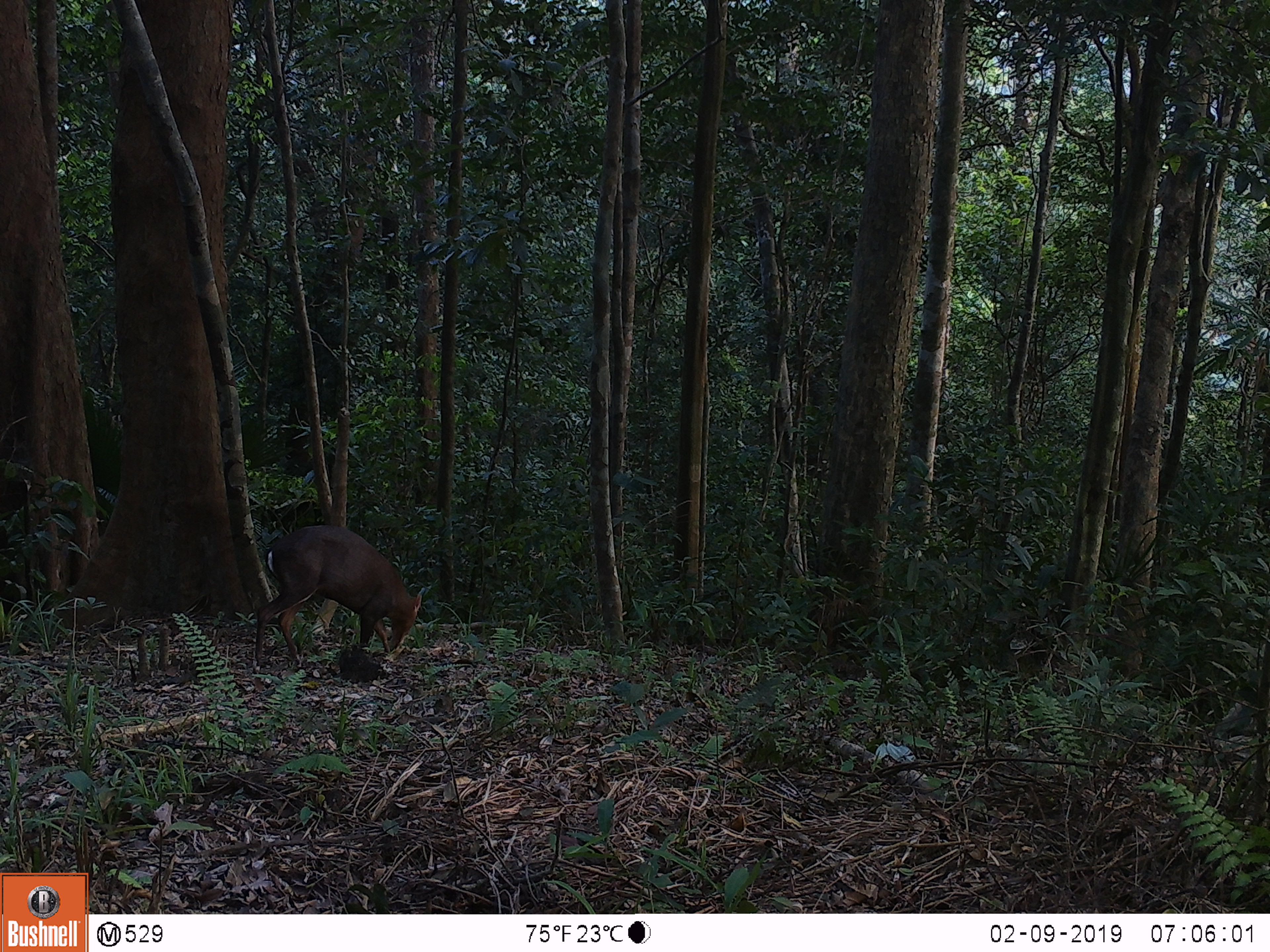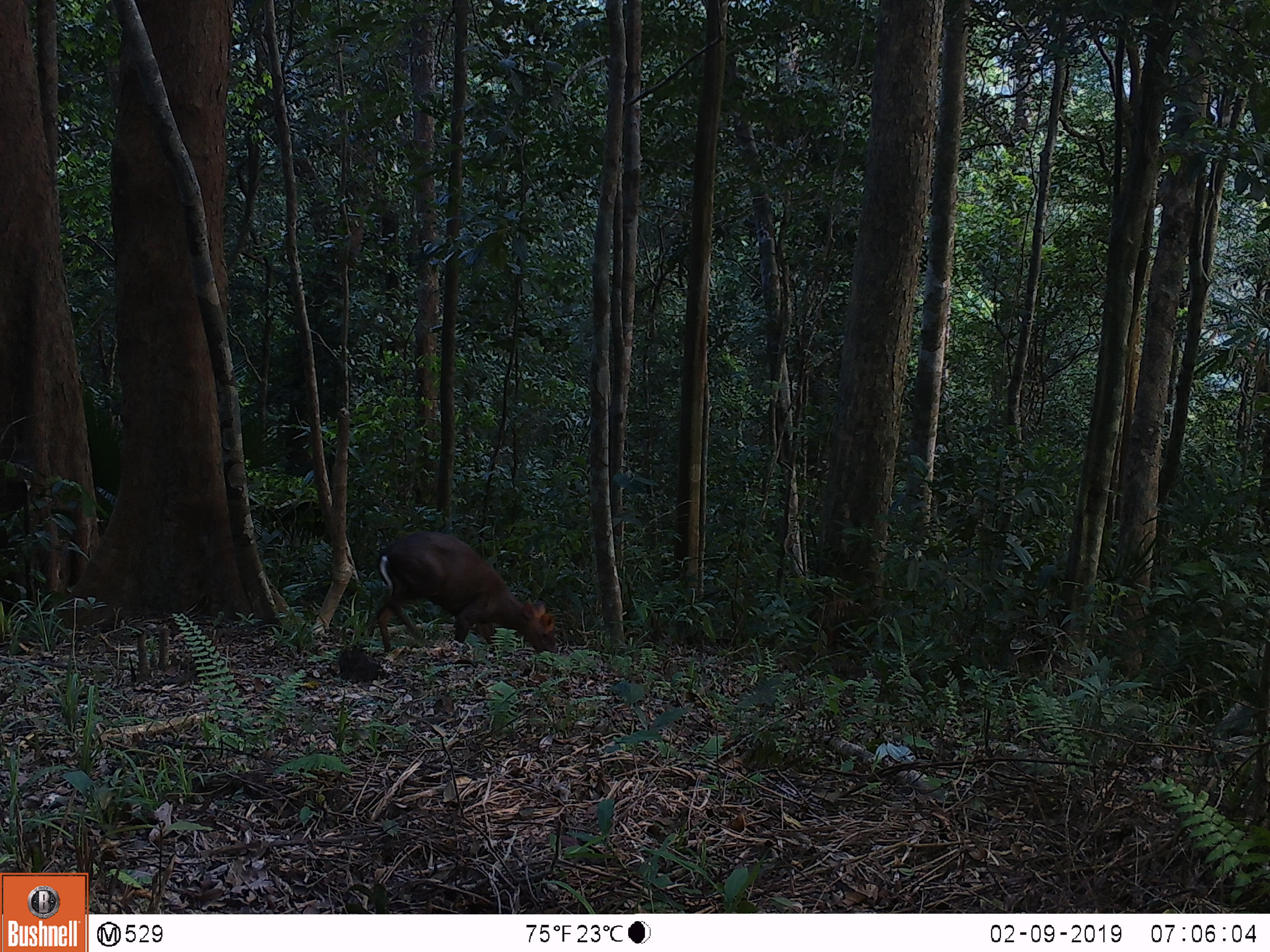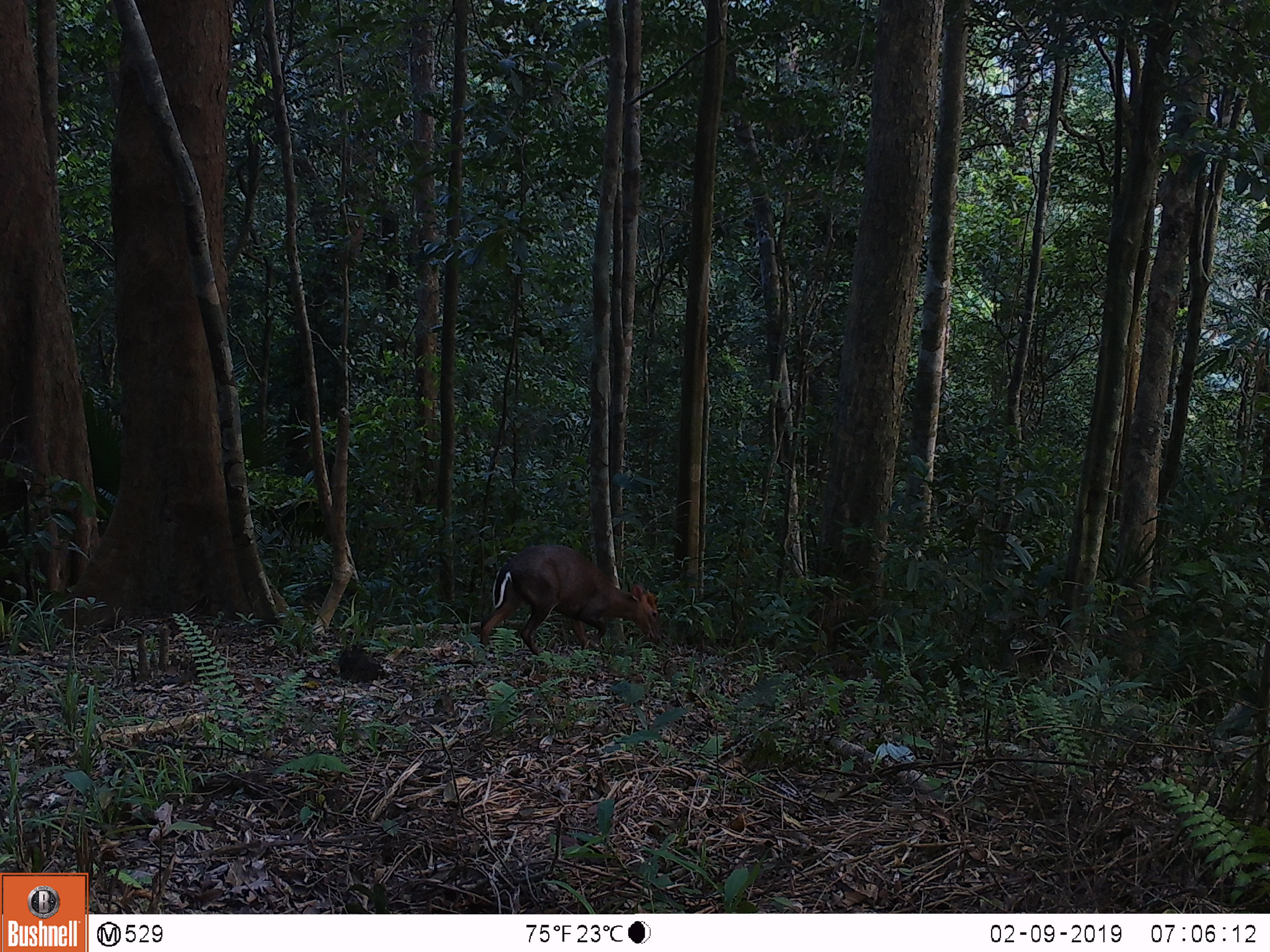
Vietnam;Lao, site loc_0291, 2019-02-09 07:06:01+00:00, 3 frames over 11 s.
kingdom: Animalia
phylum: Chordata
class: Mammalia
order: Artiodactyla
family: Cervidae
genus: Muntiacus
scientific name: Muntiacus rooseveltorum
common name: roosevelt's muntjac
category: roosevelts muntjac group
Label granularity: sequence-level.